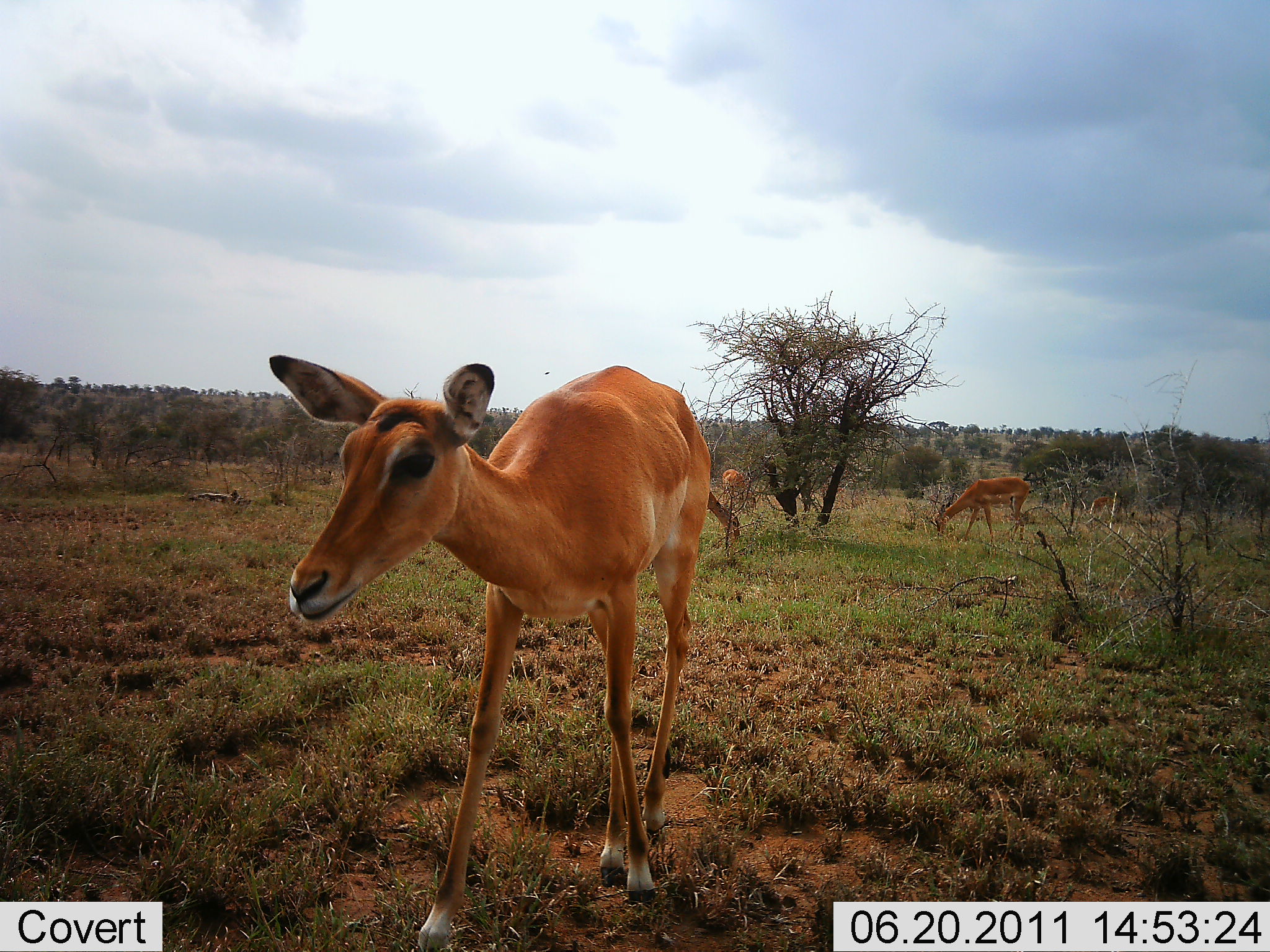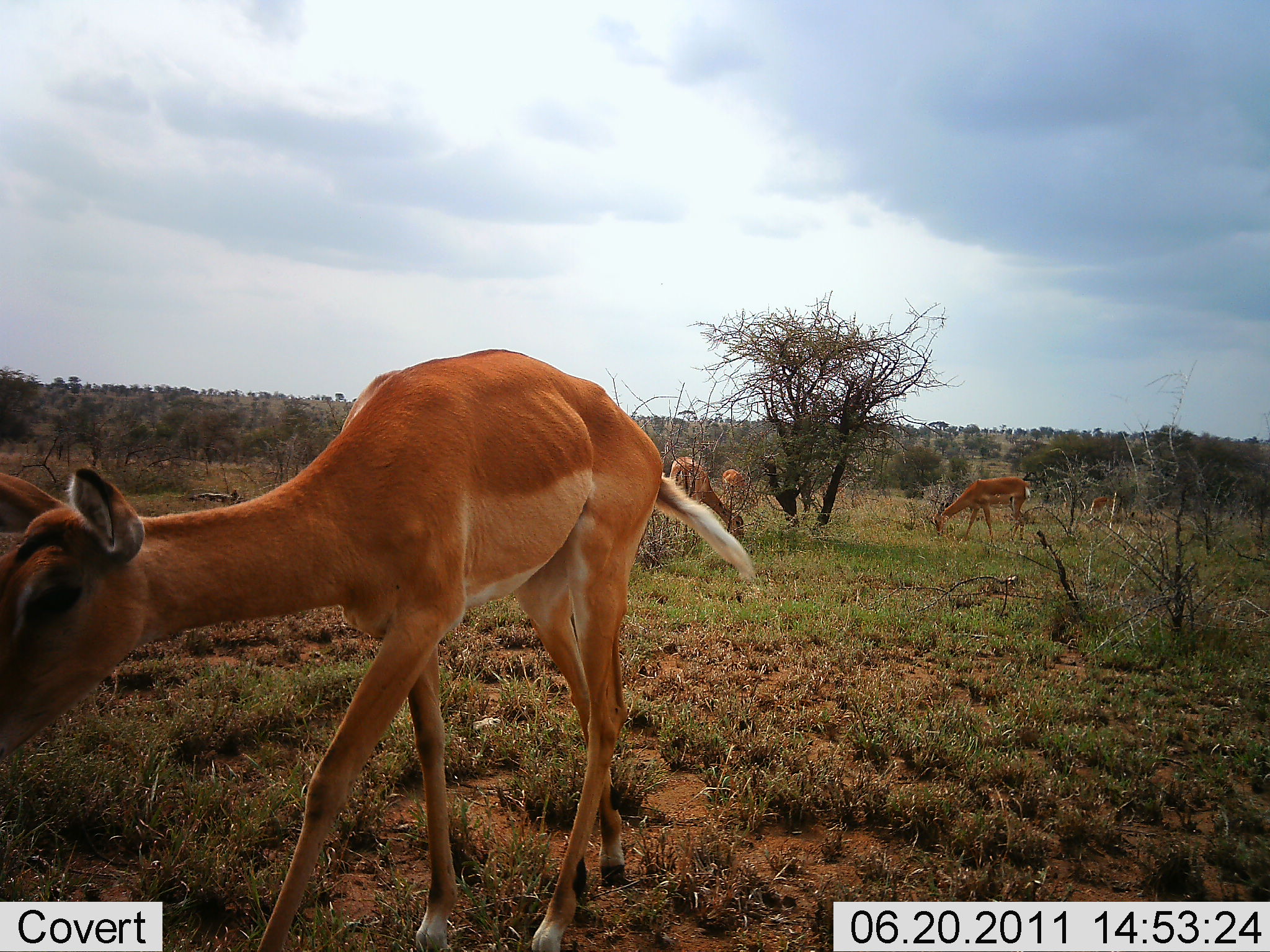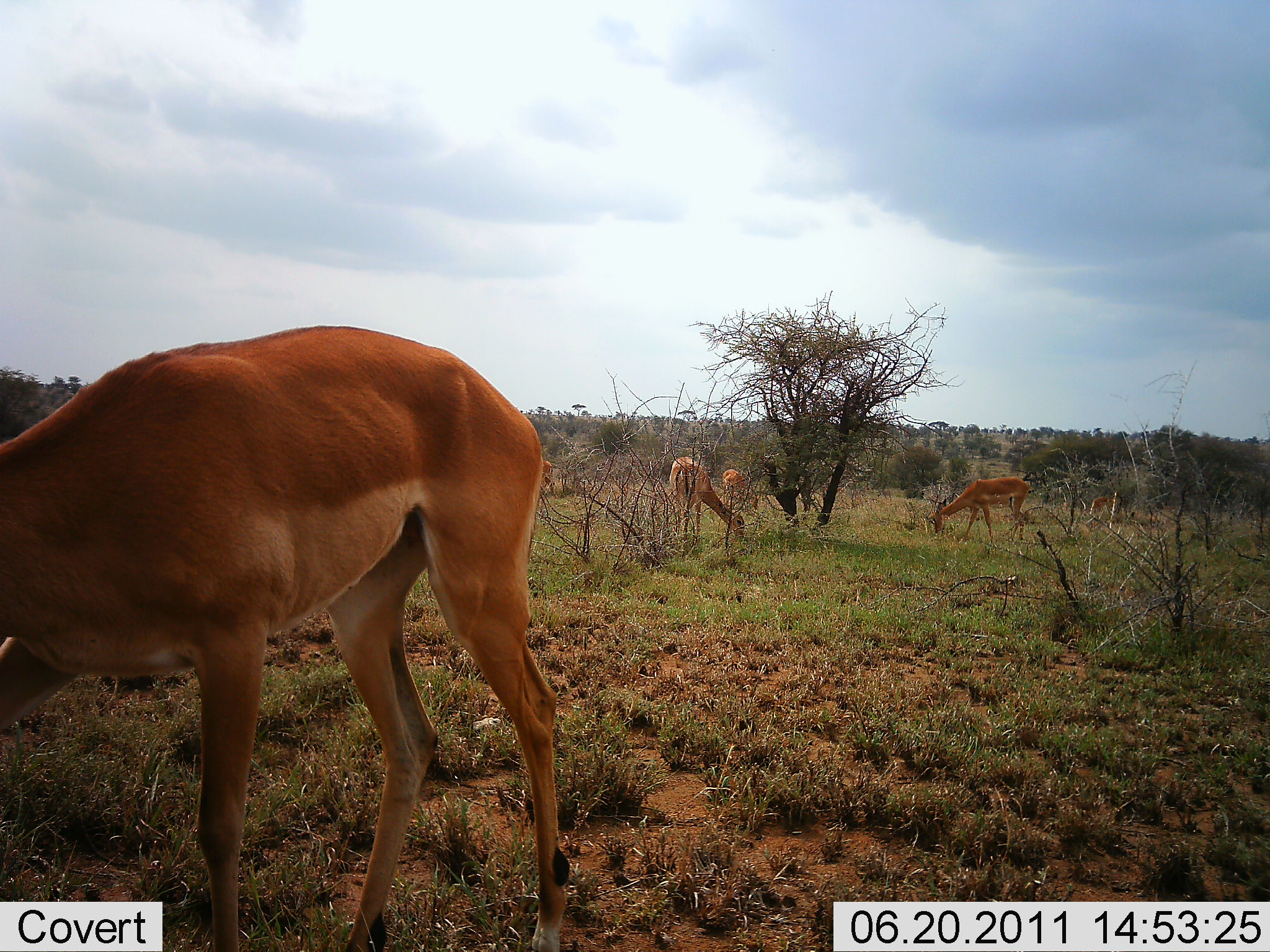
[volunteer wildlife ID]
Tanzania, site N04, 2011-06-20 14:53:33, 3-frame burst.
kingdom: Animalia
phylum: Chordata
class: Mammalia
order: Artiodactyla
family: Bovidae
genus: Aepyceros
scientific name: Aepyceros melampus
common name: impala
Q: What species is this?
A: Impala (Aepyceros melampus).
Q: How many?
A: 5.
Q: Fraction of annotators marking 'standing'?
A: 40%.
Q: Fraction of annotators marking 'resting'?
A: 0%.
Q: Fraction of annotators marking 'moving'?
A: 50%.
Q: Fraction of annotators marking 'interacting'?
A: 0%.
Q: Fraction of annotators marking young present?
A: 0%.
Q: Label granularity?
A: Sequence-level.